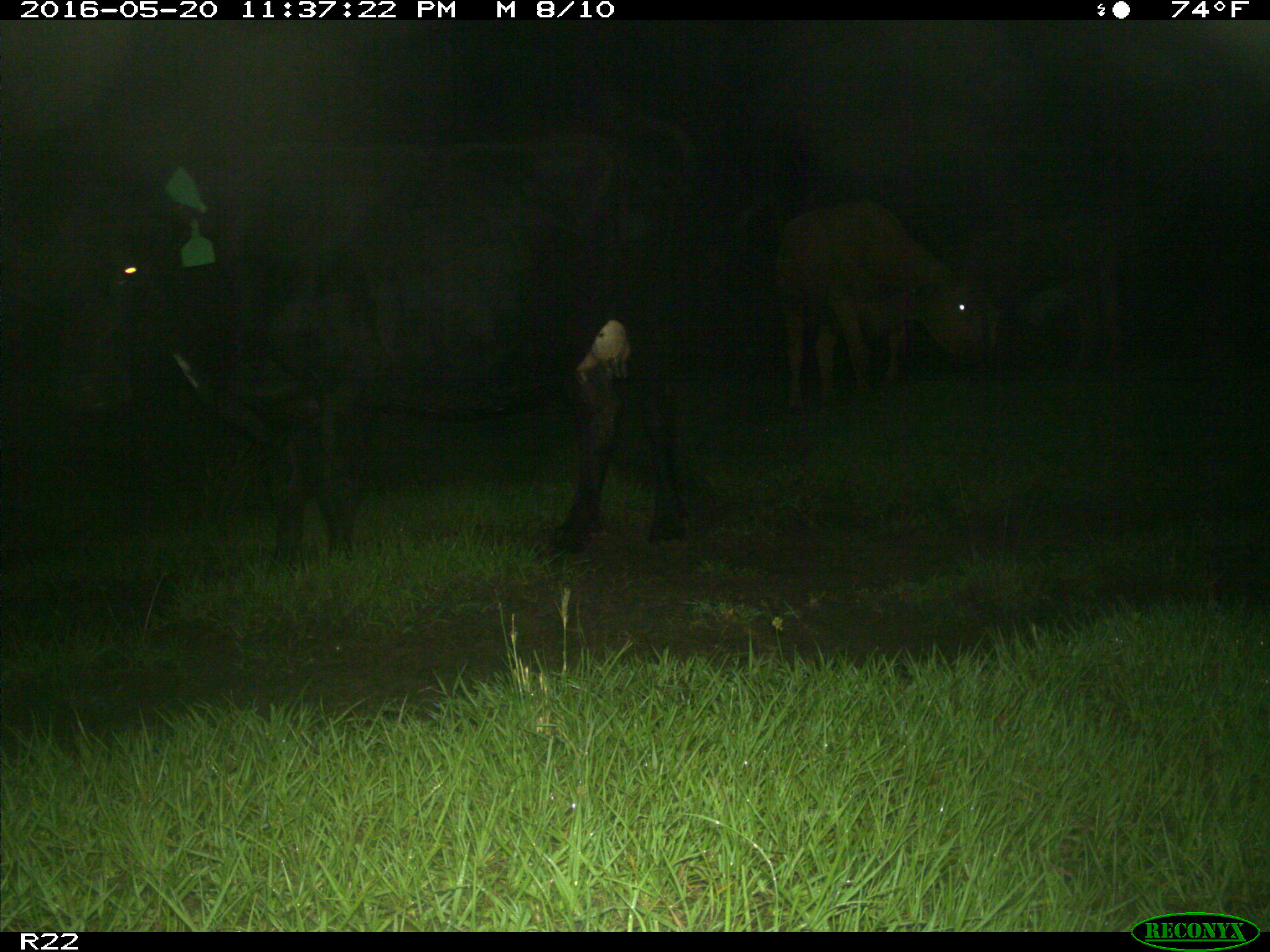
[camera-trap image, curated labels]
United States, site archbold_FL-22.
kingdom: Animalia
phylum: Chordata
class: Mammalia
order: Artiodactyla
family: Bovidae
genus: Bos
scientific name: Bos taurus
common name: domestic cow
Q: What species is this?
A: Bos taurus (domestic cow).